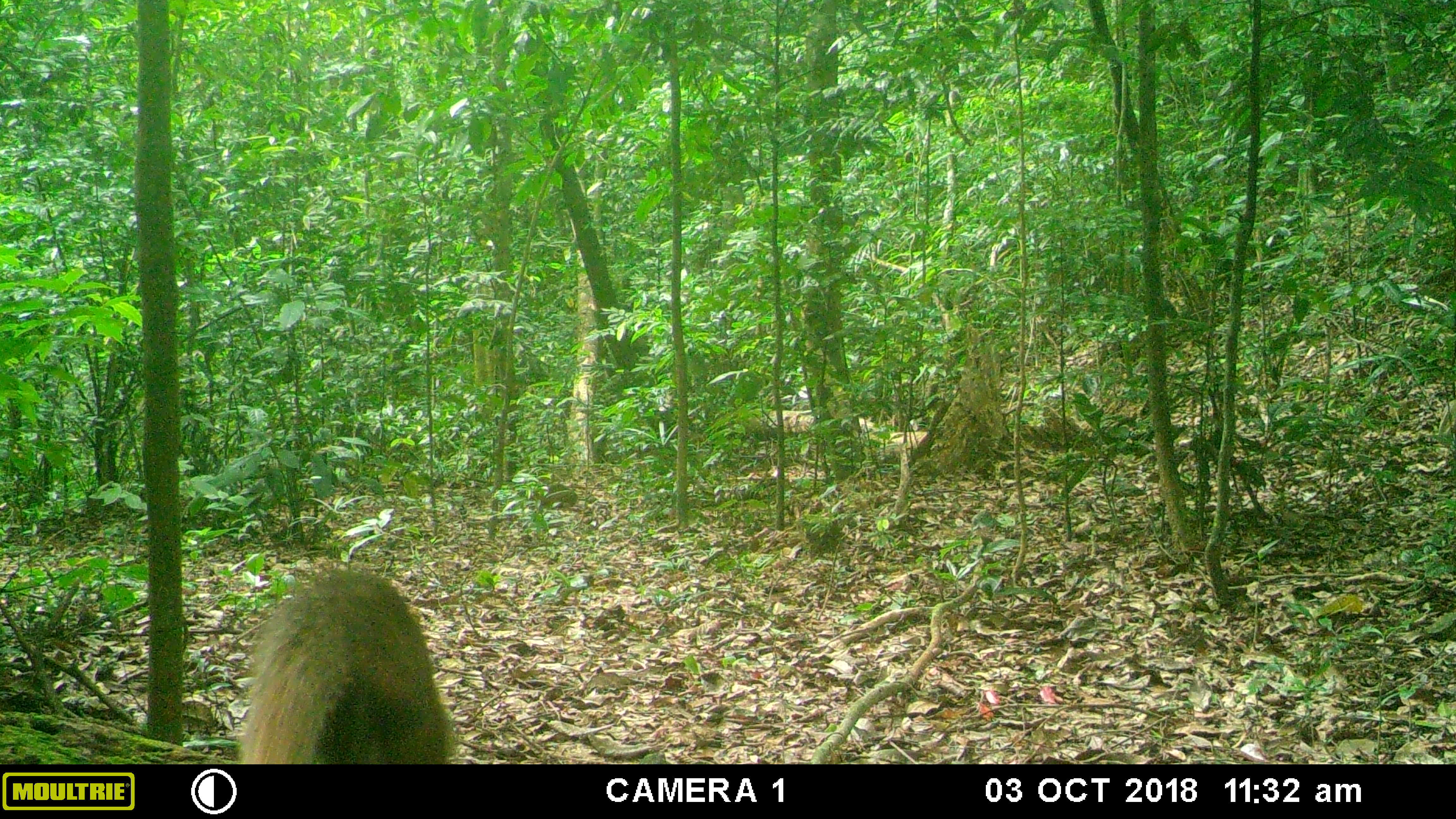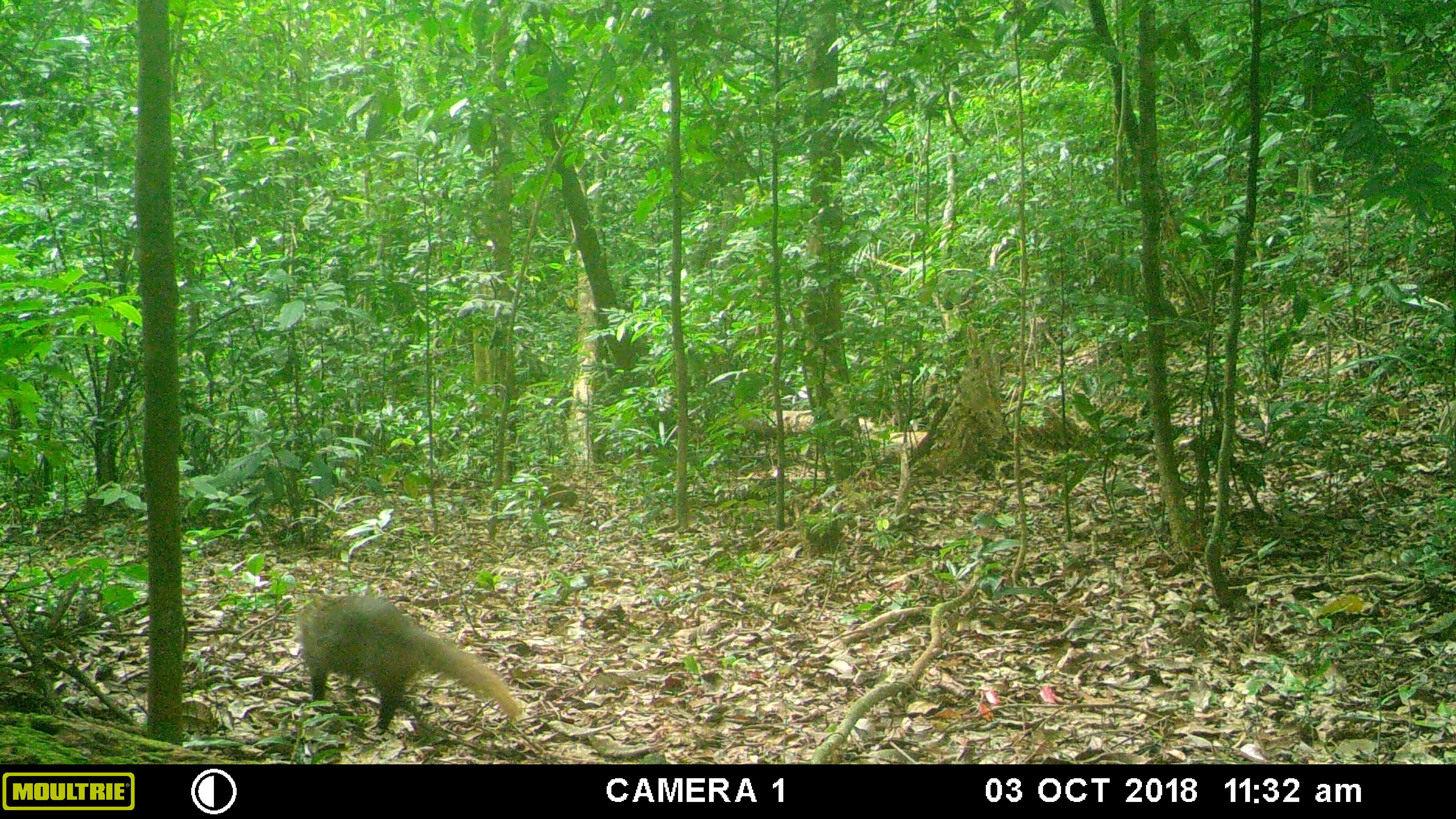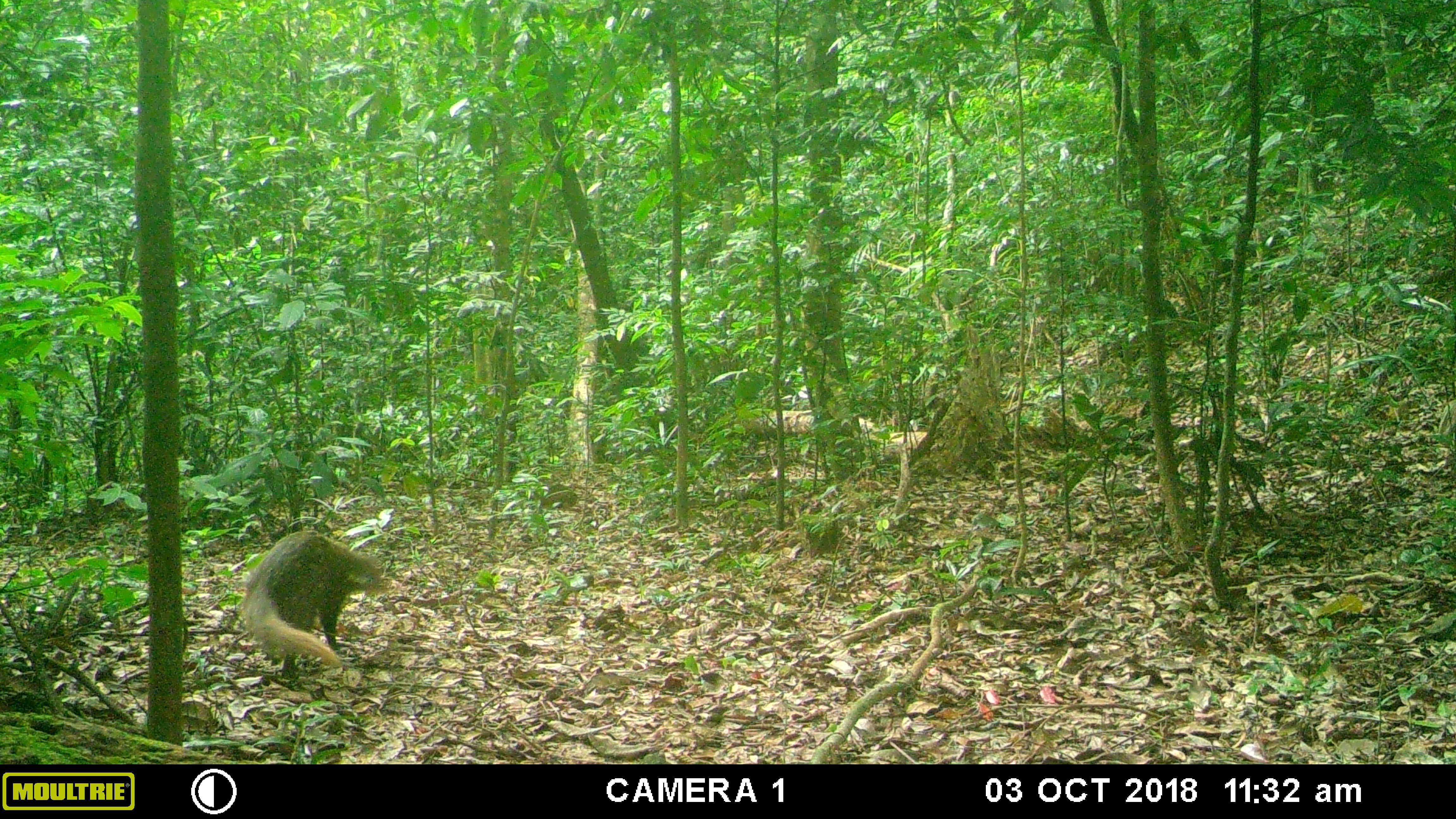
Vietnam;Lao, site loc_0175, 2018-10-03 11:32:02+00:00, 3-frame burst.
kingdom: Animalia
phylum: Chordata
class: Mammalia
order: Carnivora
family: Herpestidae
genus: Urva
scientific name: Urva urva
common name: crab-eating mongoose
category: crab eating mongoose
Crab eating mongoose (crab-eating mongoose) (Urva urva). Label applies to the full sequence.